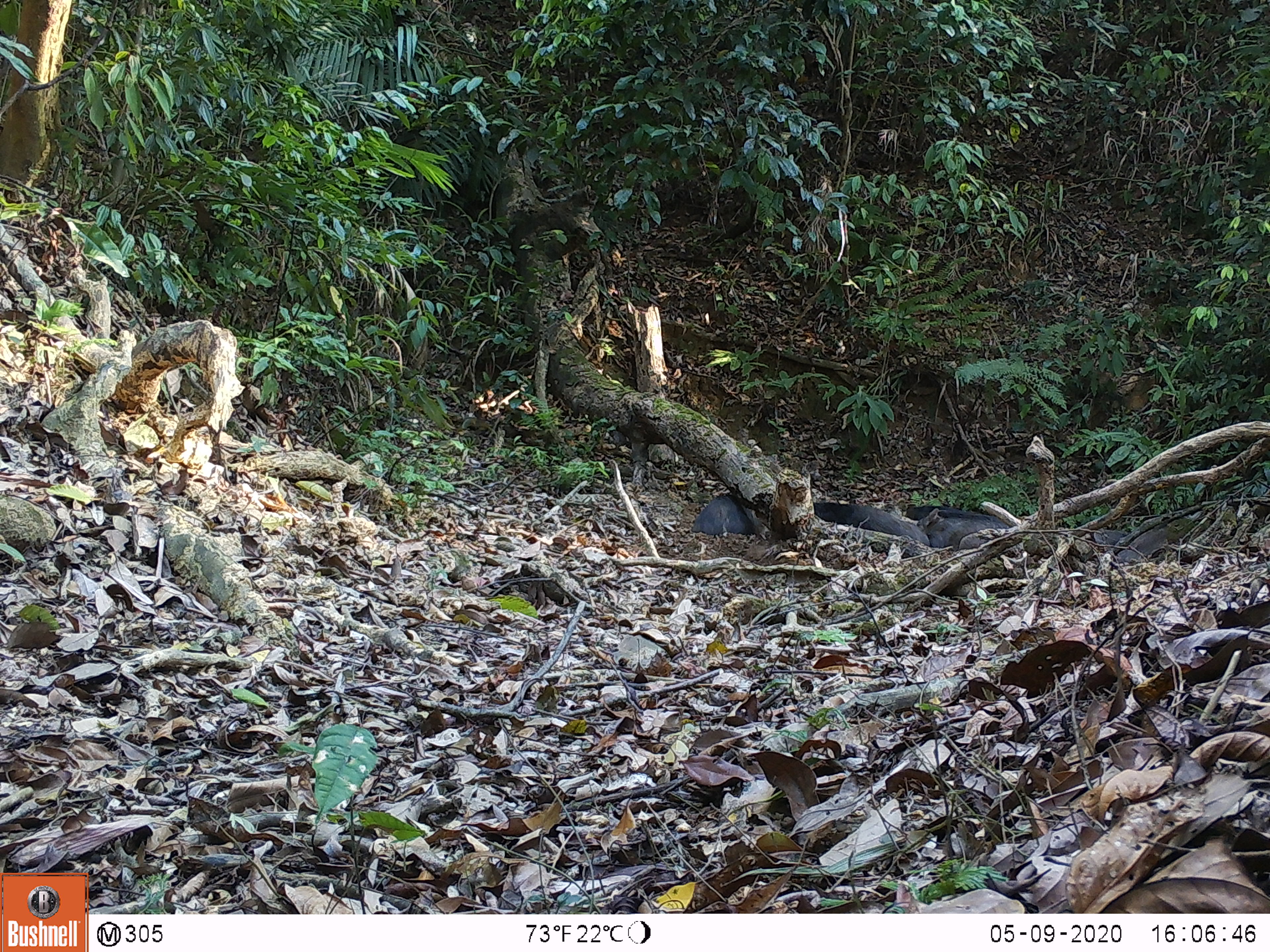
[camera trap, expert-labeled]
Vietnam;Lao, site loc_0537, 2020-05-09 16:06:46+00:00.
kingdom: Animalia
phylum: Chordata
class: Mammalia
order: Artiodactyla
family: Suidae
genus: Sus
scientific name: Sus scrofa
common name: eurasian wild pig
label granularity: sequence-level